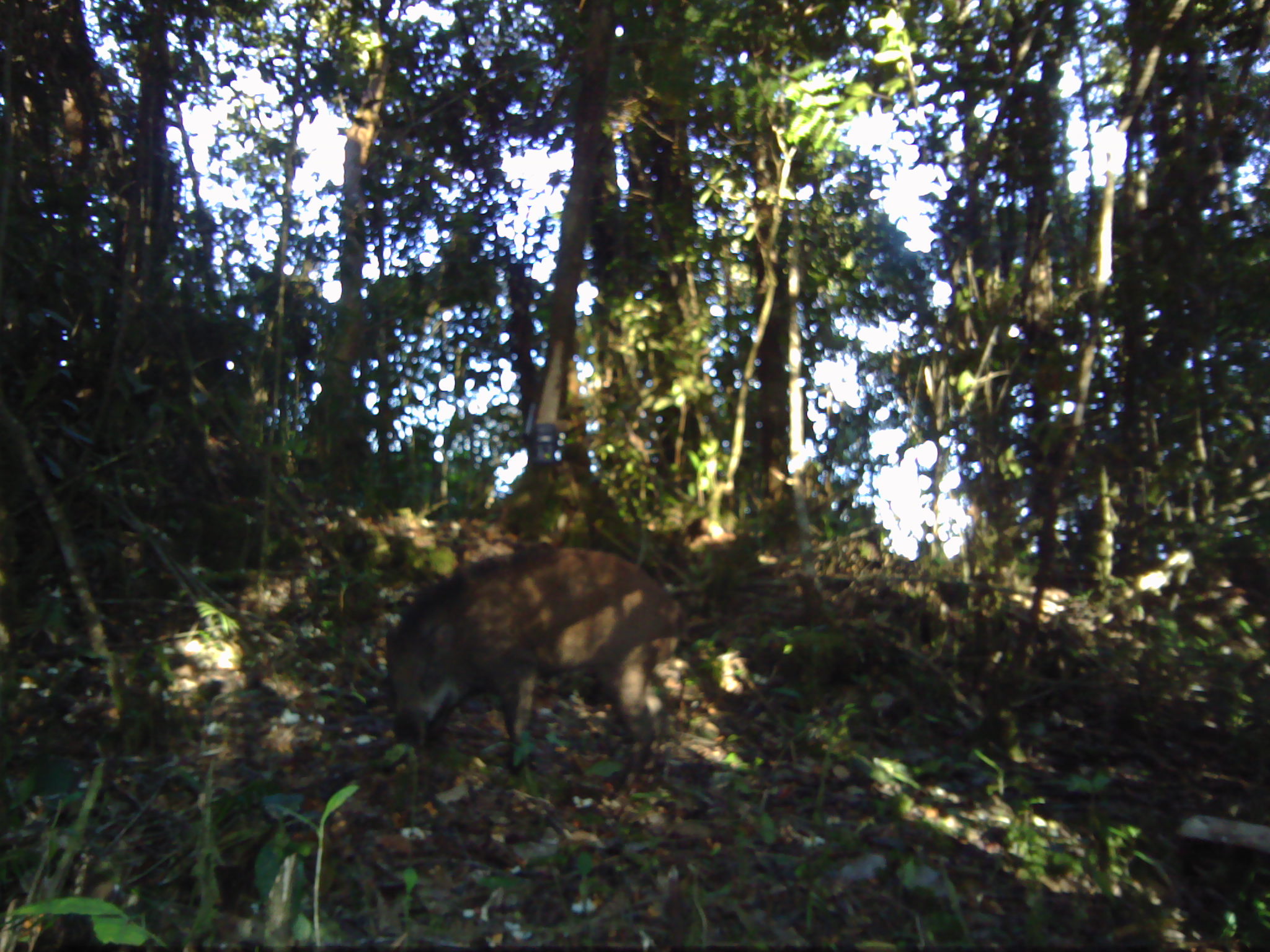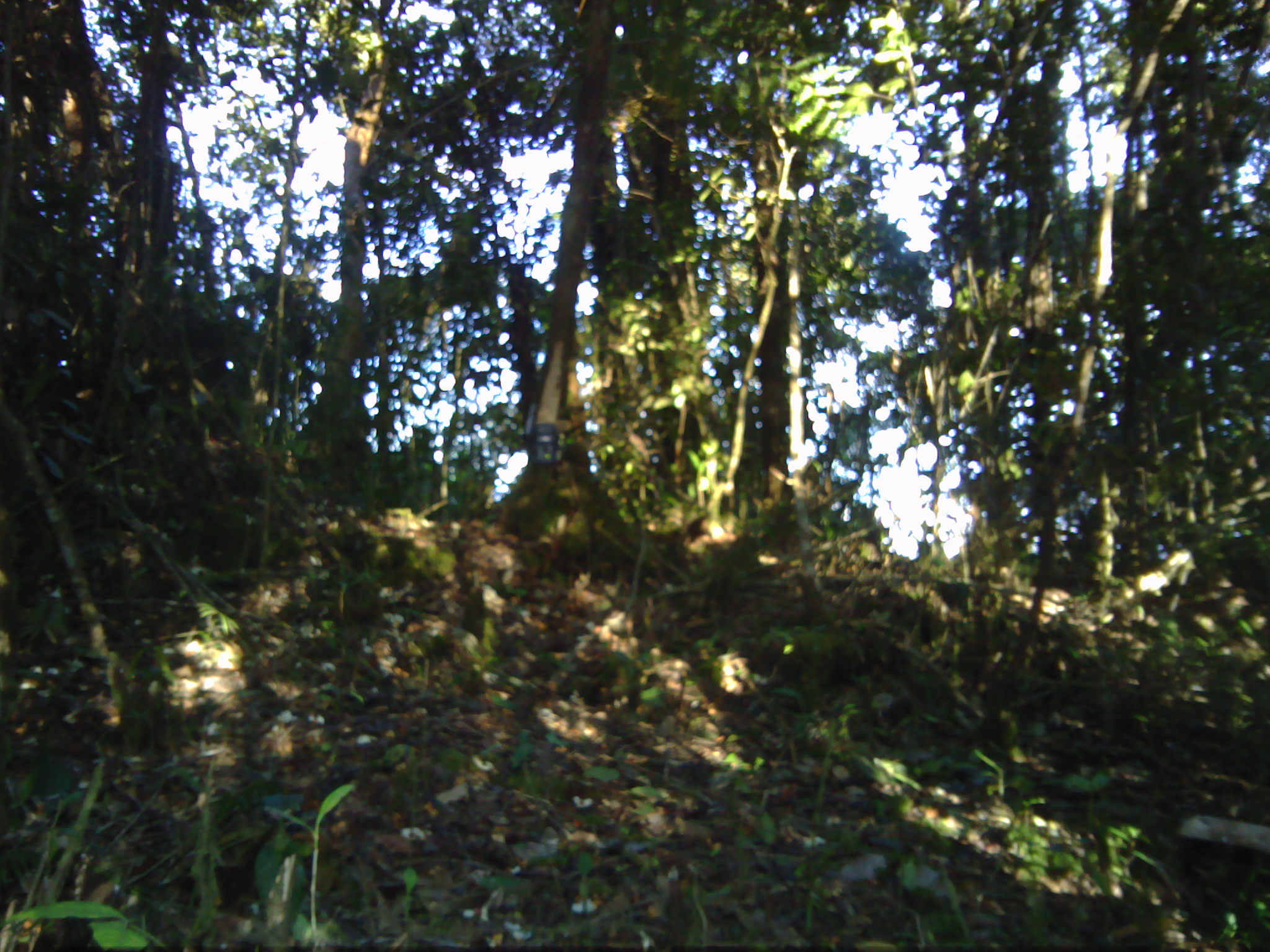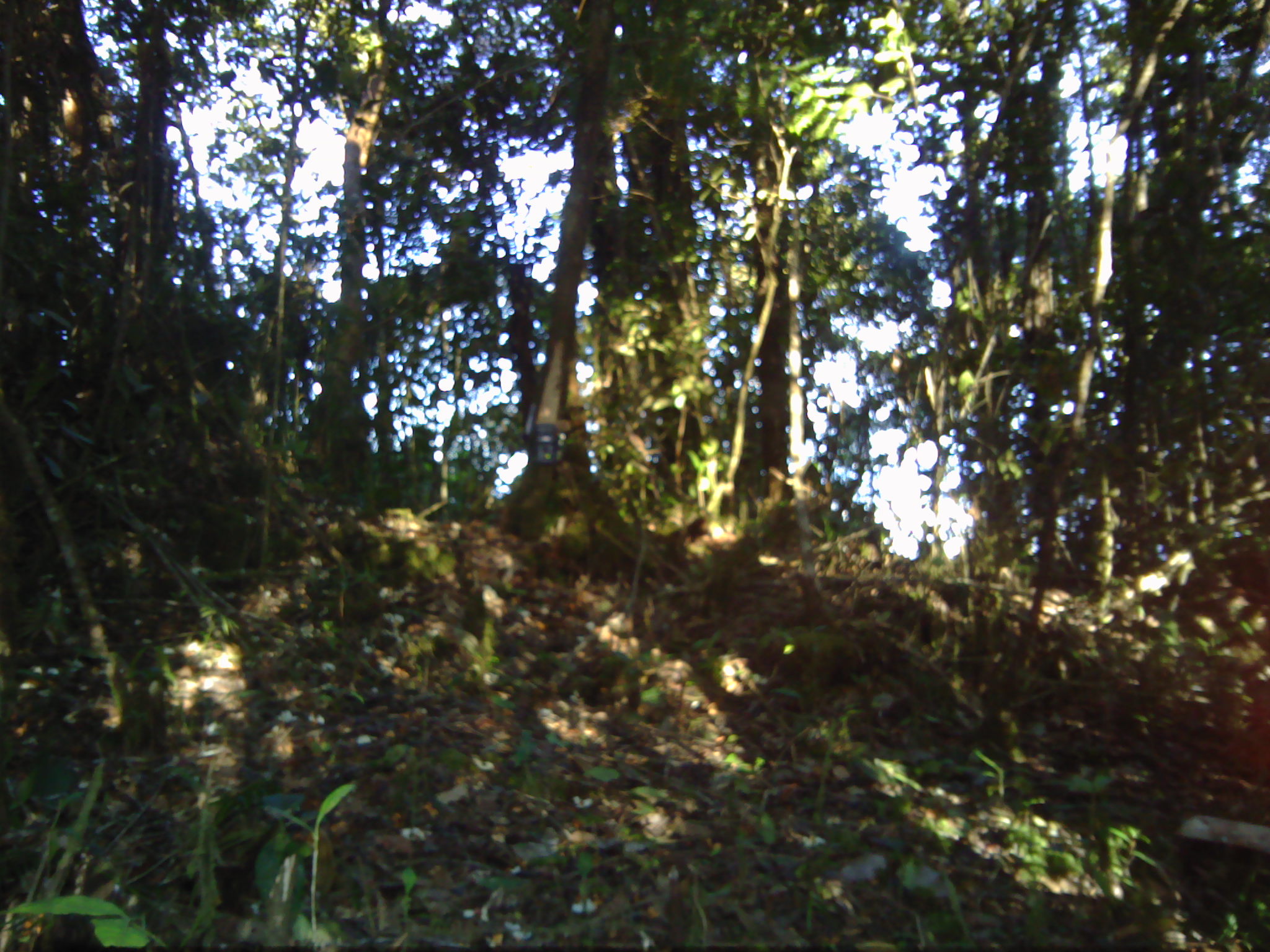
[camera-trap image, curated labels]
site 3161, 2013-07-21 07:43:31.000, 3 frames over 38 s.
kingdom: Animalia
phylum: Chordata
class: Mammalia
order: Artiodactyla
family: Suidae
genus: Sus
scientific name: Sus scrofa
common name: wild boar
Sus scrofa (wild boar), count 1.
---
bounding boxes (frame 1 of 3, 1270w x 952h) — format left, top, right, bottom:
sus scrofa: 384, 547, 692, 772